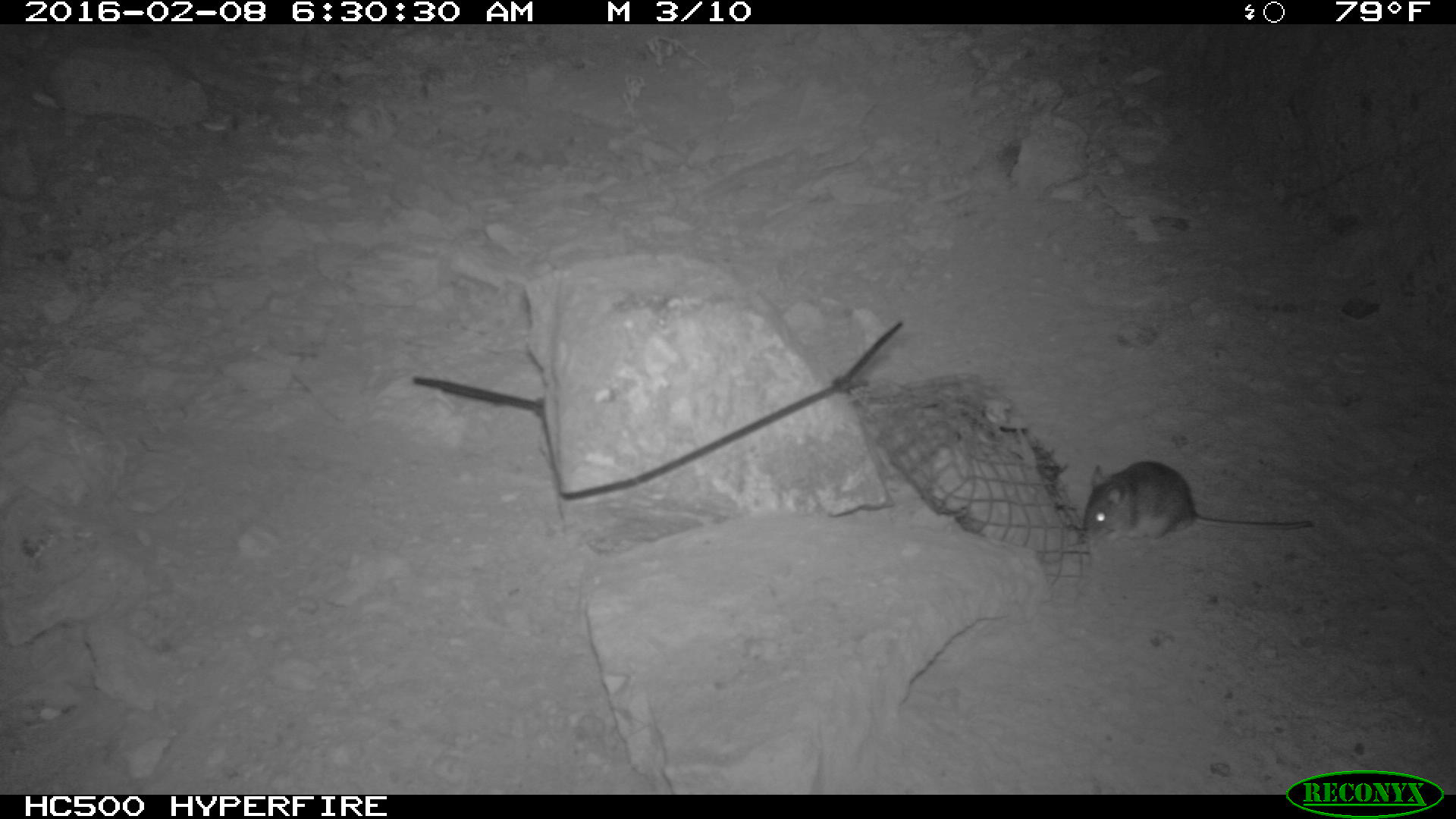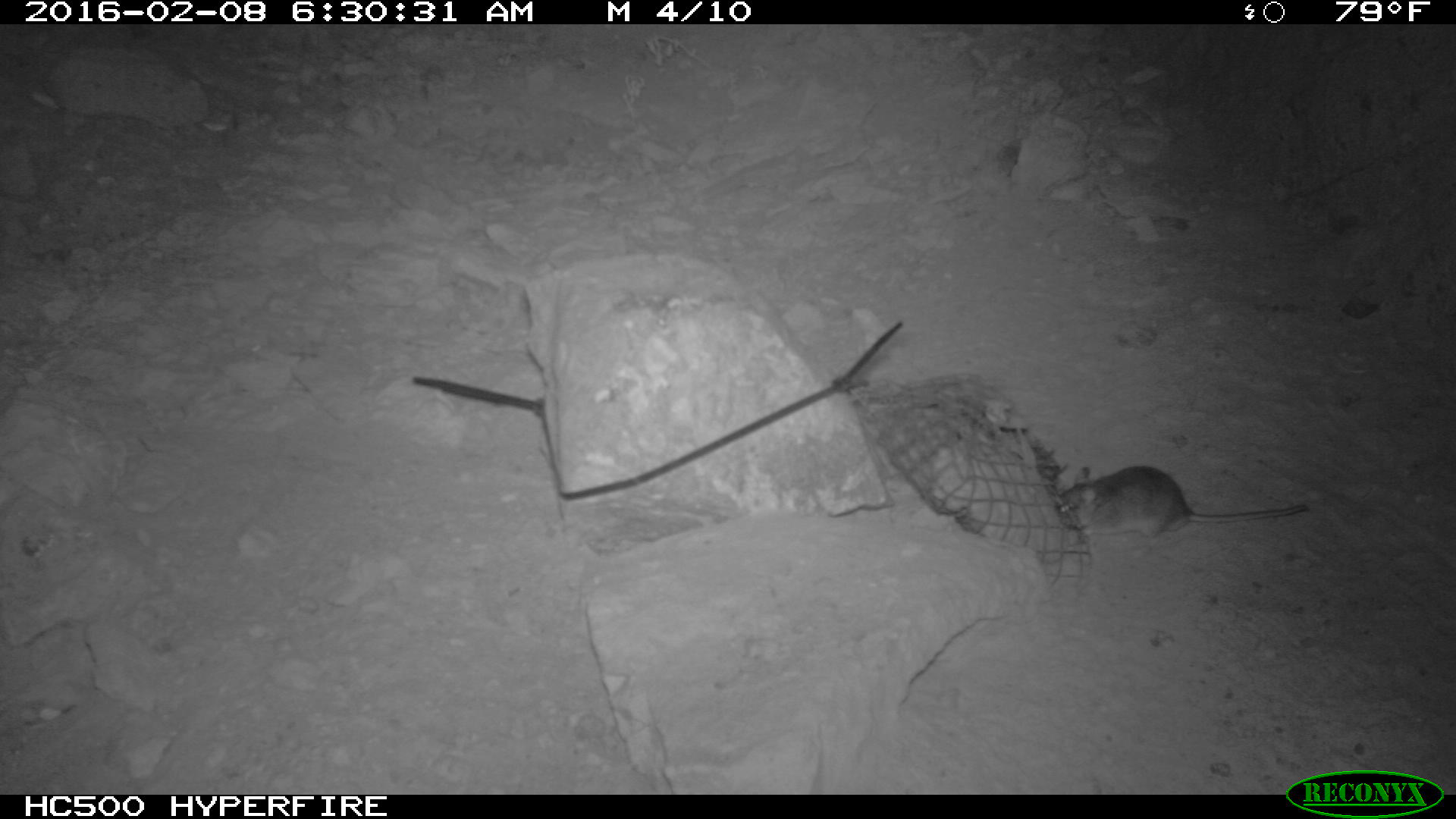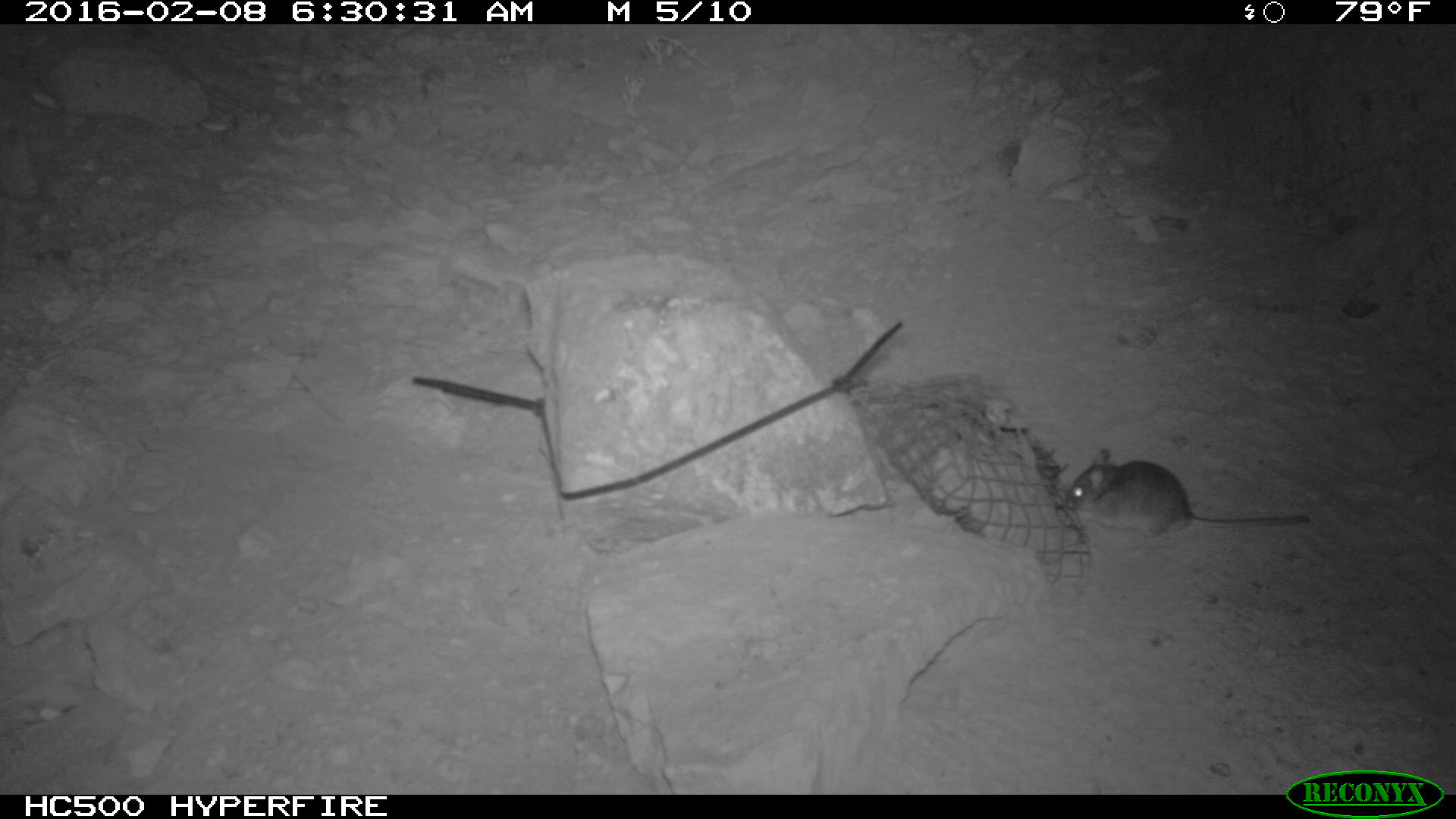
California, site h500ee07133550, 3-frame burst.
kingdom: Animalia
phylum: Chordata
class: Mammalia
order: Rodentia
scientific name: Rodentia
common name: rodent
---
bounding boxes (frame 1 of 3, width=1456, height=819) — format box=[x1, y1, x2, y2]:
rodent: box=[1077, 457, 1316, 544]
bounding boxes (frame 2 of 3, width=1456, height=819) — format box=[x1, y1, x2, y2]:
rodent: box=[1056, 463, 1307, 548]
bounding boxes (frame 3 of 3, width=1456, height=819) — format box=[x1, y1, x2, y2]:
rodent: box=[1067, 450, 1307, 540]